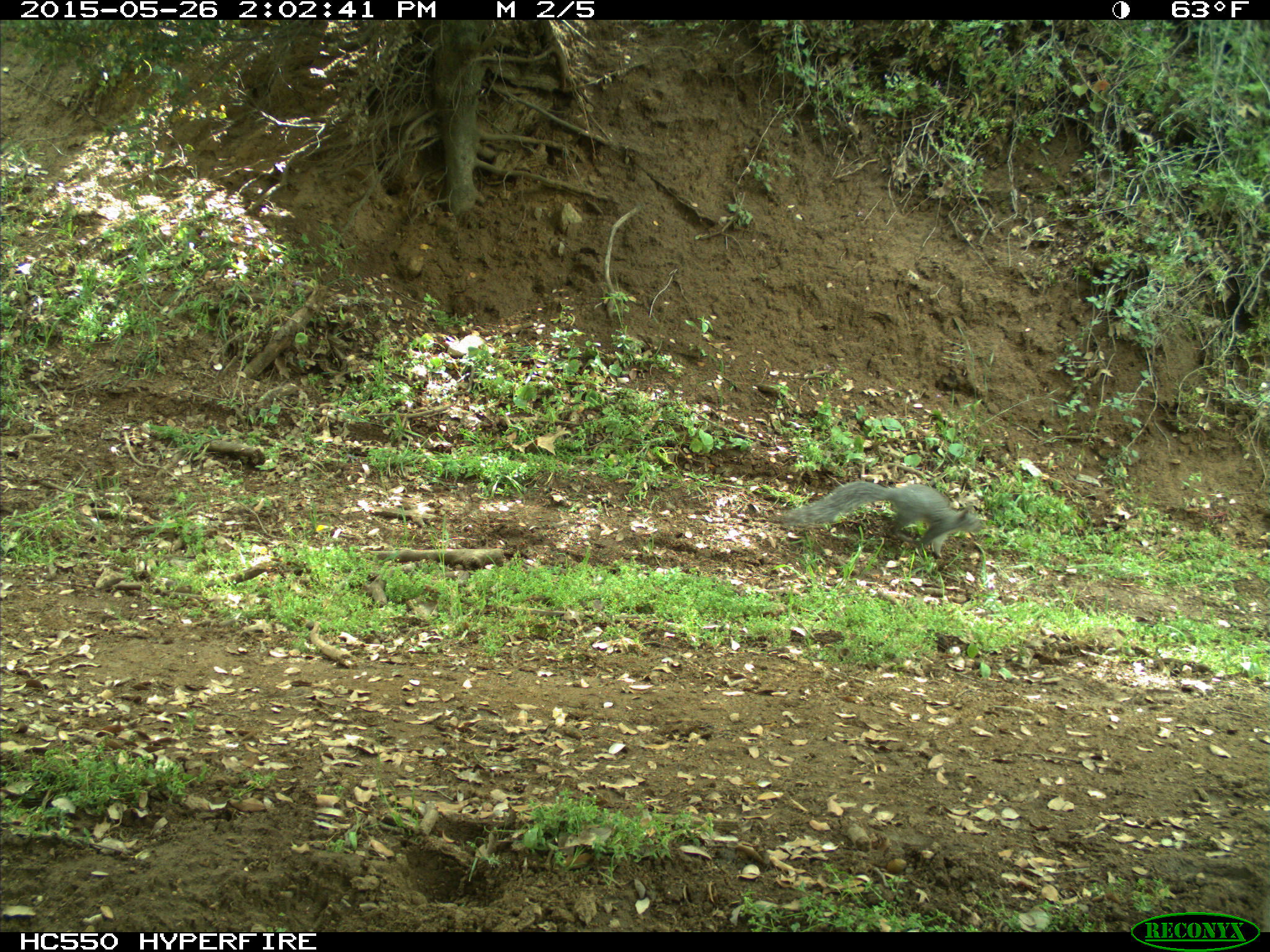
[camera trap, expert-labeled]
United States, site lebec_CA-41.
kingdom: Animalia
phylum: Chordata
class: Mammalia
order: Rodentia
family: Sciuridae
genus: Sciurus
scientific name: Sciurus carolinensis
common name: eastern gray squirrel